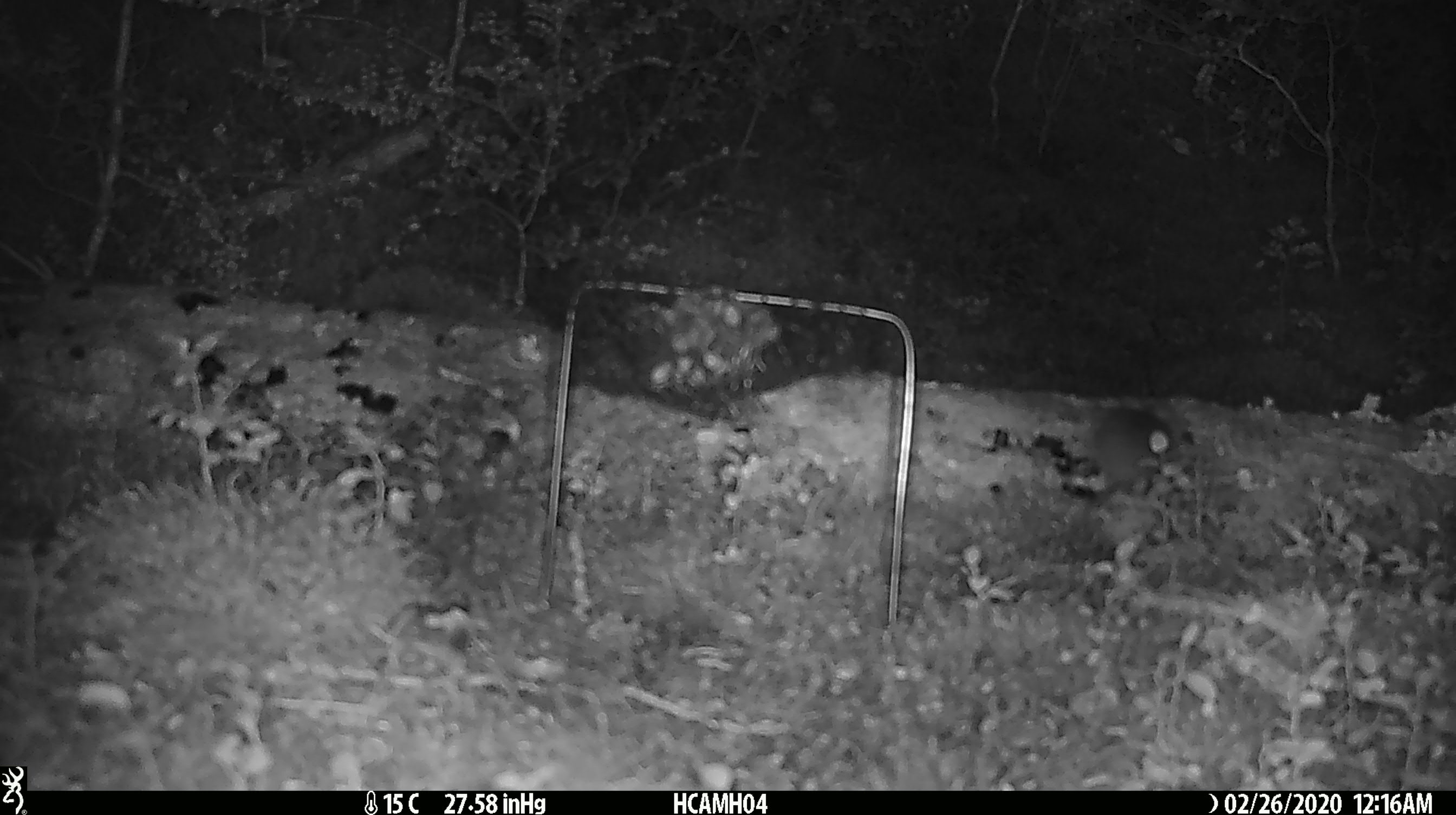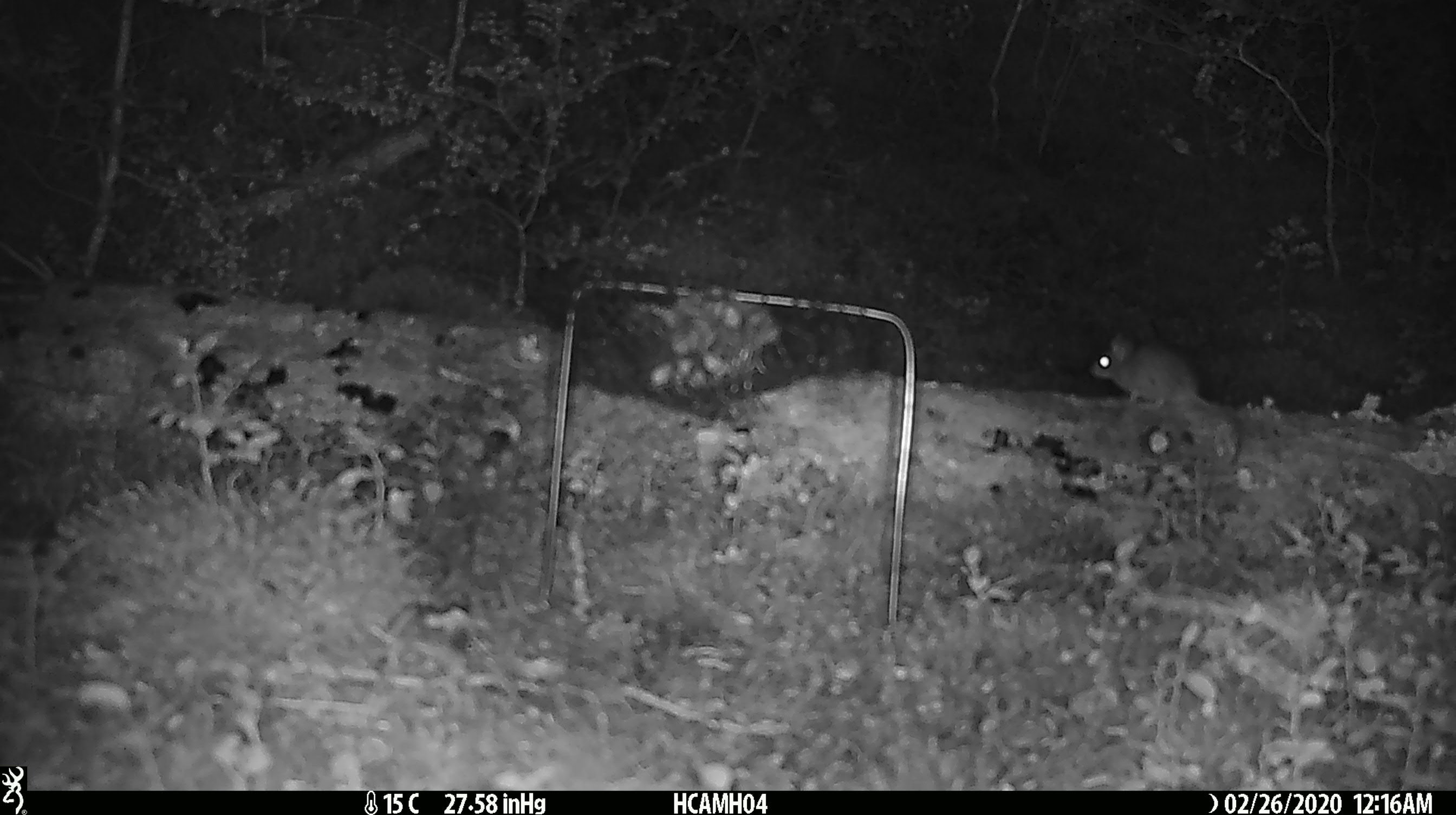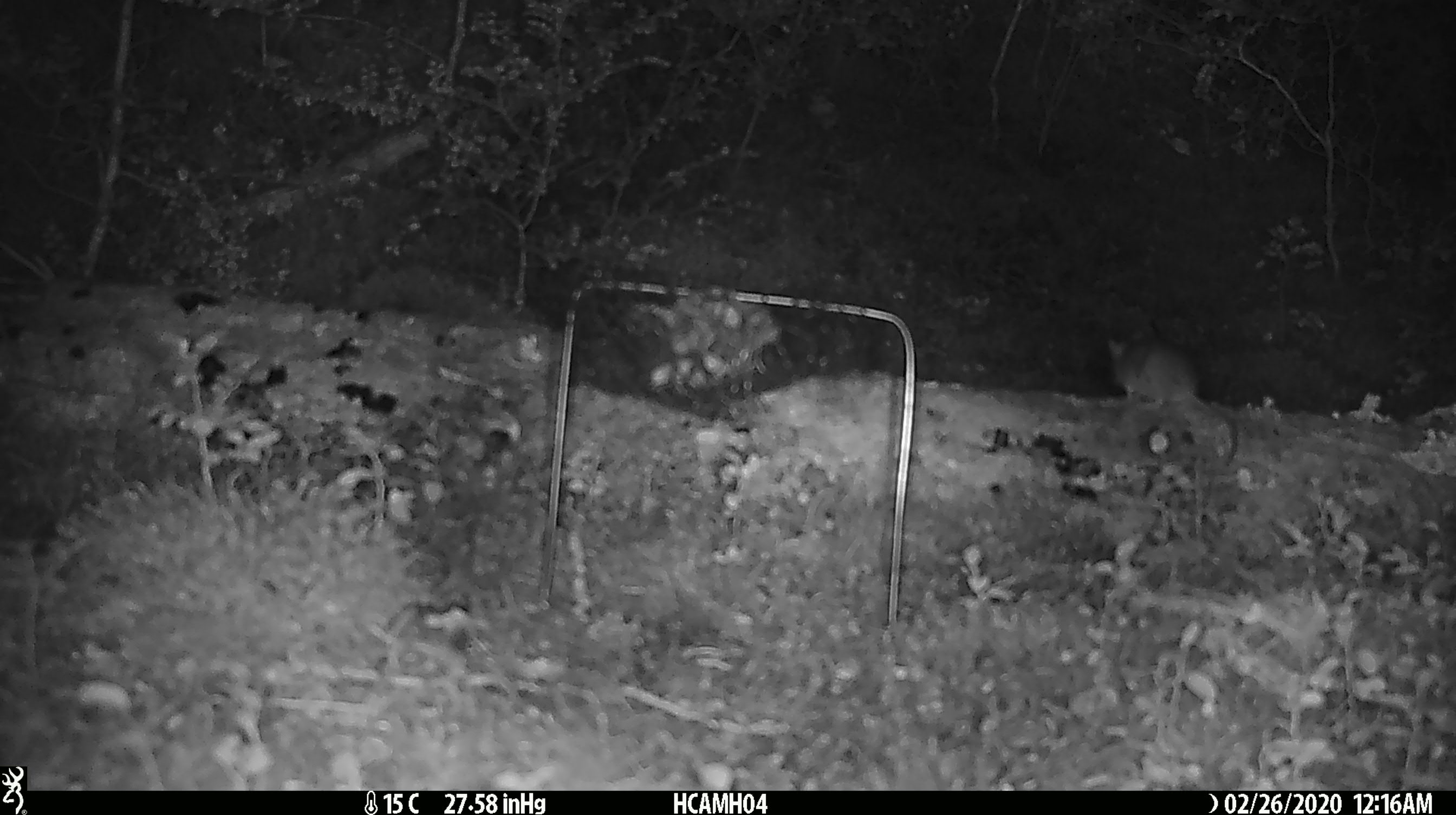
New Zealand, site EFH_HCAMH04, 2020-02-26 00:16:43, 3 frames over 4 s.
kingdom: Animalia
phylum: Chordata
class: Mammalia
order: Rodentia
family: Muridae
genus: Mus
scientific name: Mus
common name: mouse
Mouse (Mus).